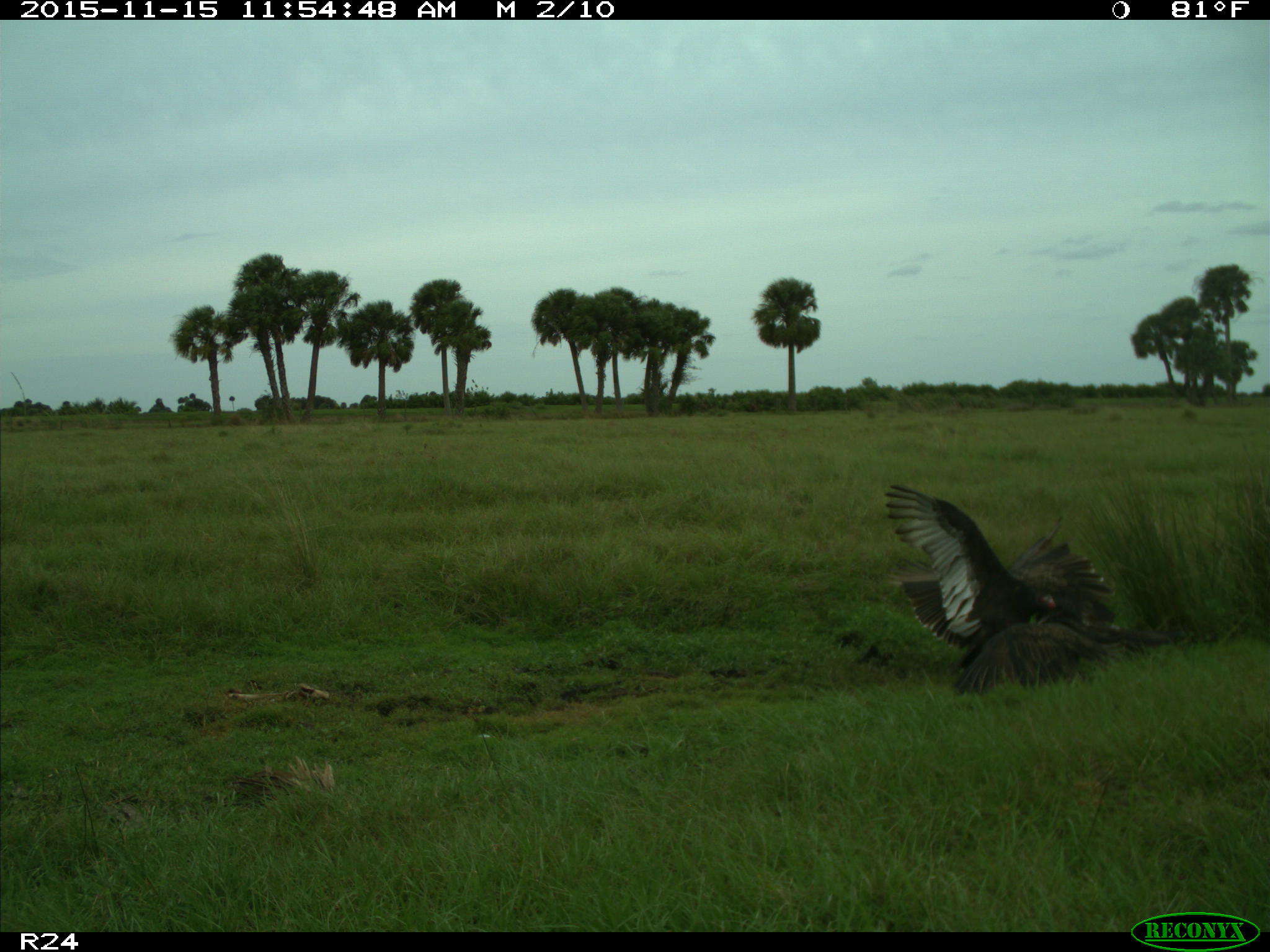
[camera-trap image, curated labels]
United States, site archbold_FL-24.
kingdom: Animalia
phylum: Chordata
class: Aves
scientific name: Aves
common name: birds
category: unidentified bird